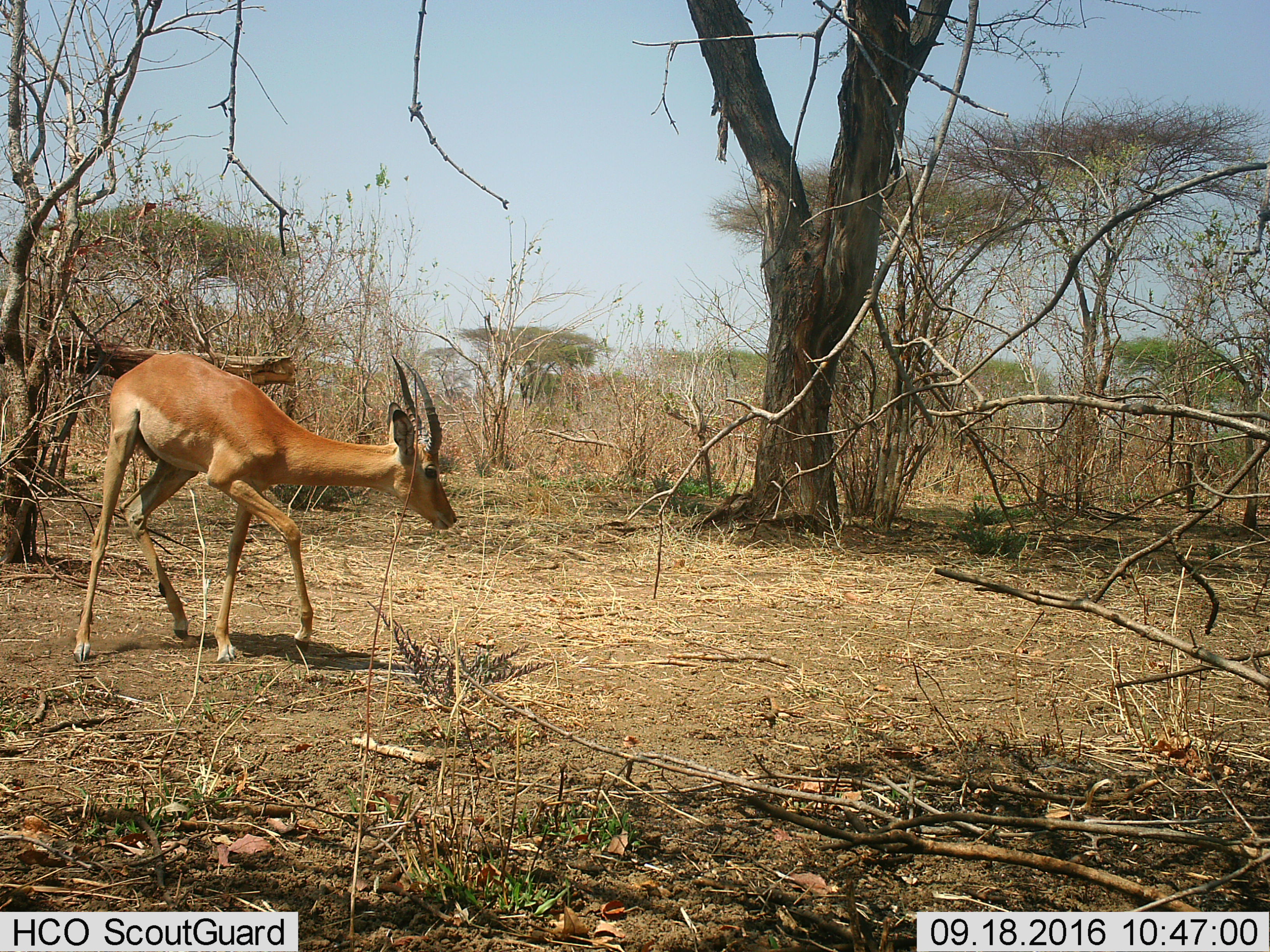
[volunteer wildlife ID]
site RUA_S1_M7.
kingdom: Animalia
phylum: Chordata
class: Mammalia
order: Artiodactyla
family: Bovidae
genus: Aepyceros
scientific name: Aepyceros melampus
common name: impala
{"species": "impala (Aepyceros melampus)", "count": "1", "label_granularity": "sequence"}